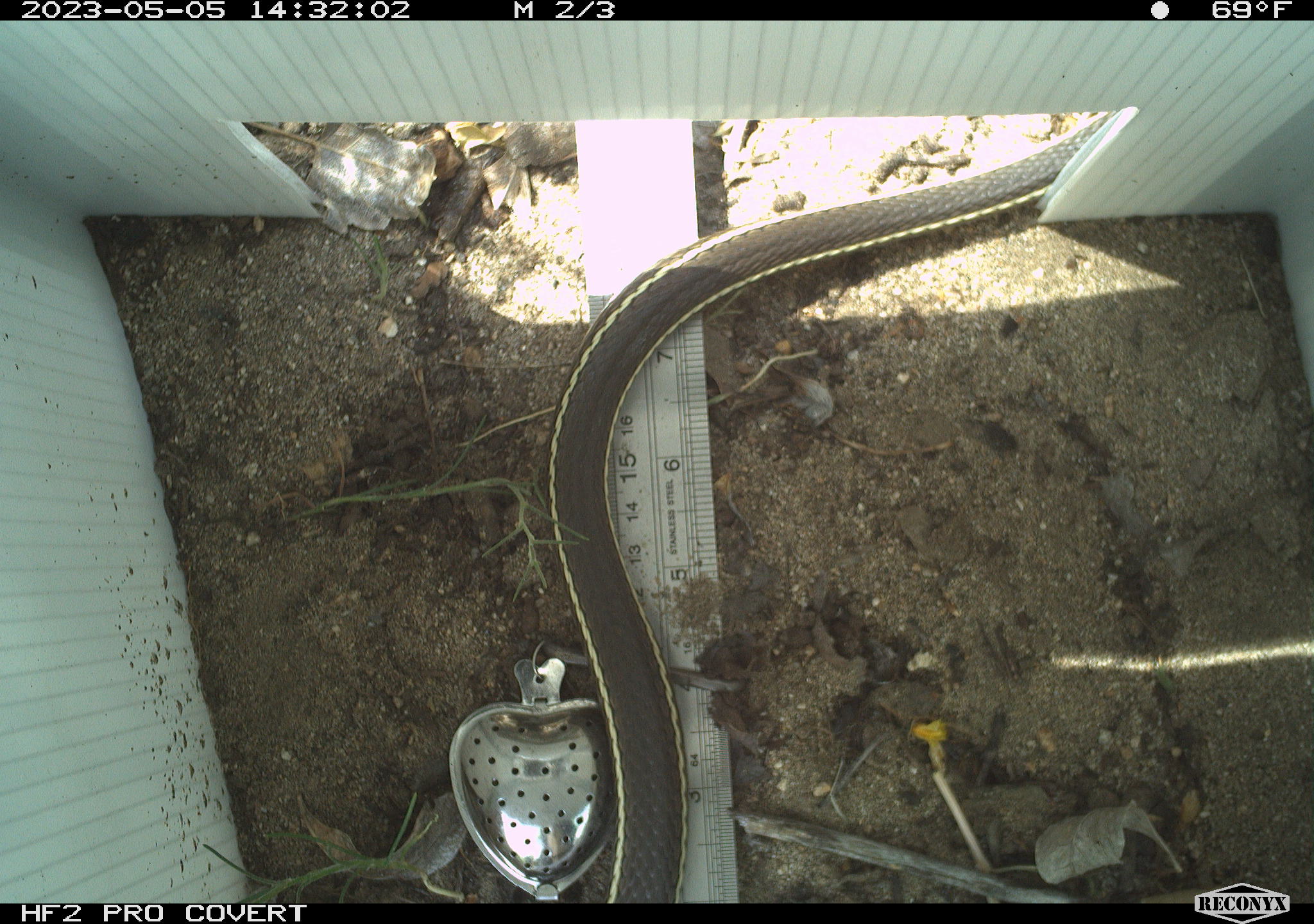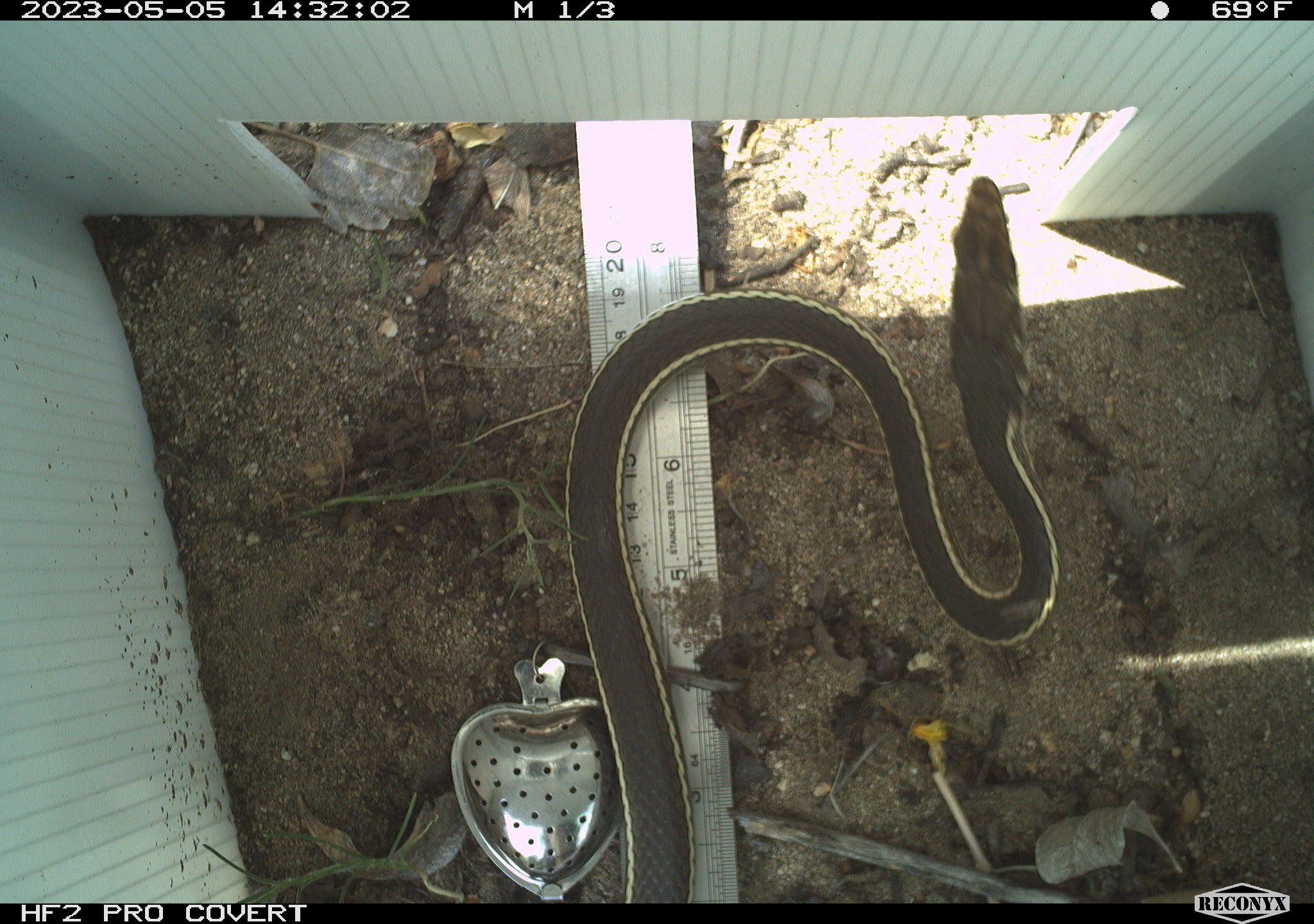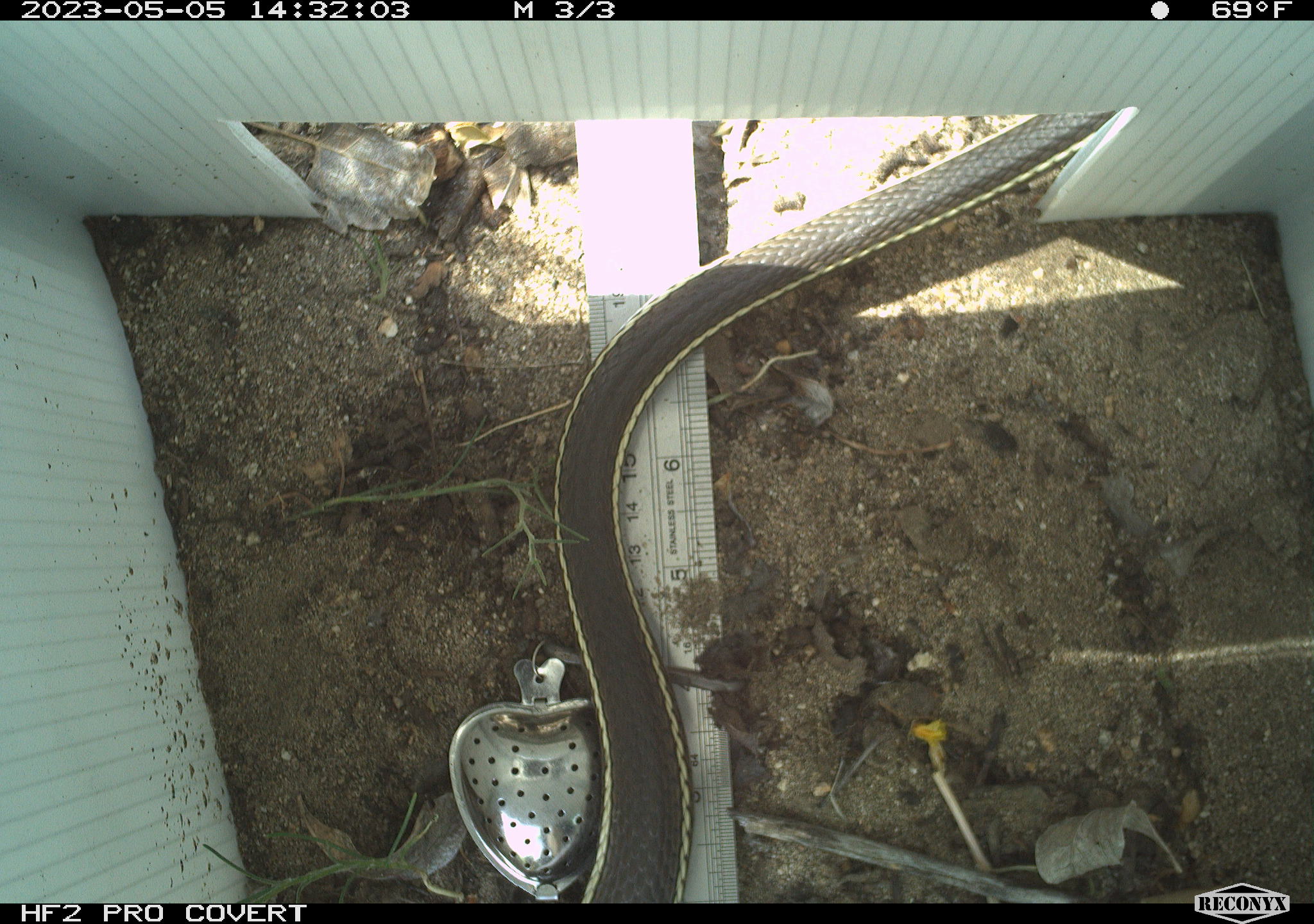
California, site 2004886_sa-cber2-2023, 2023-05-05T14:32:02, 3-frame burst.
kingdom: Animalia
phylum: Chordata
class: Reptilia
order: Squamata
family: Colubridae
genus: Masticophis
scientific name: Masticophis lateralis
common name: striped racer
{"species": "striped racer (Masticophis lateralis)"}